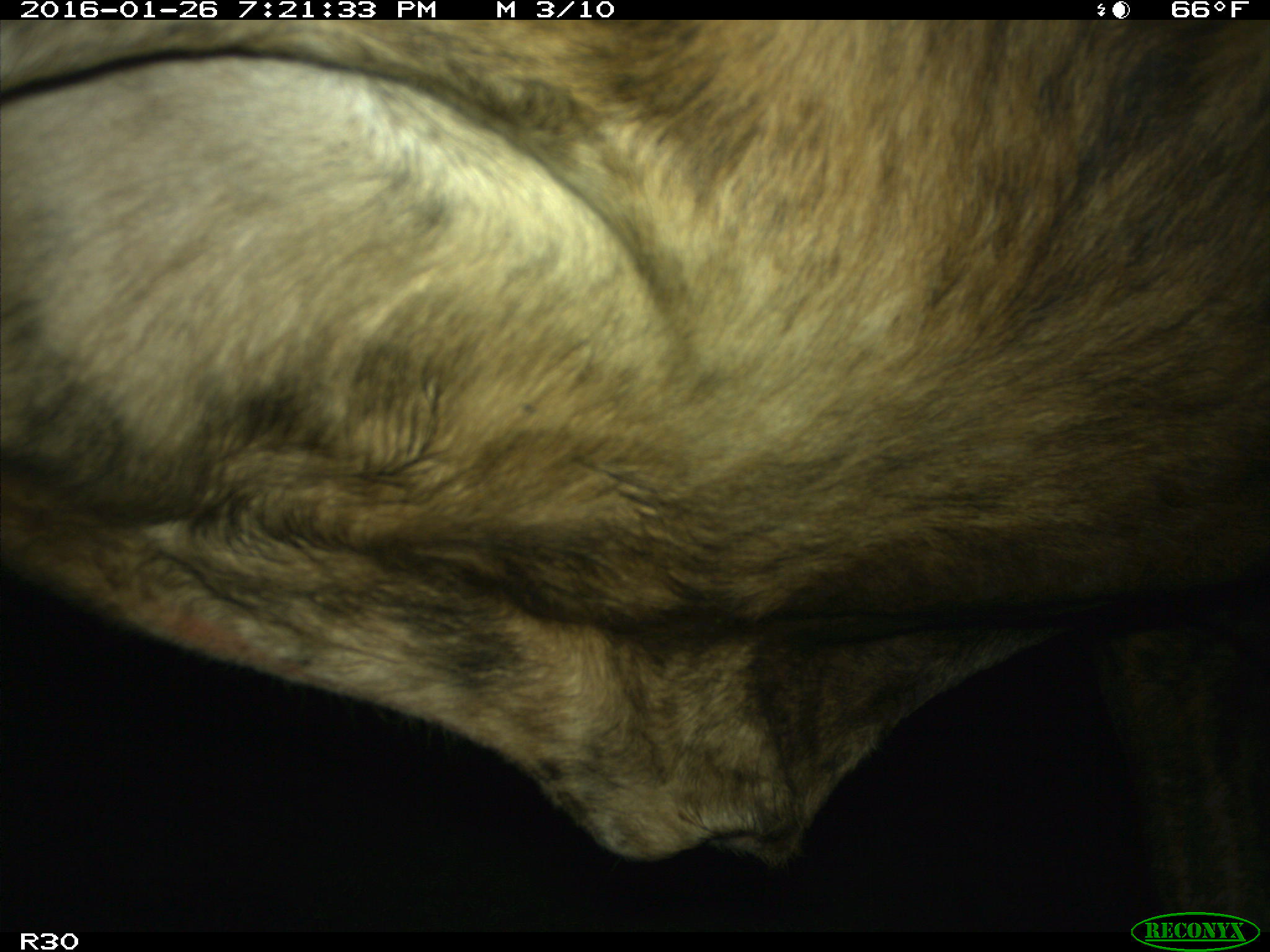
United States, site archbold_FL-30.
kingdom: Animalia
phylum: Chordata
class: Mammalia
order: Artiodactyla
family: Bovidae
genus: Bos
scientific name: Bos taurus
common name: domestic cow